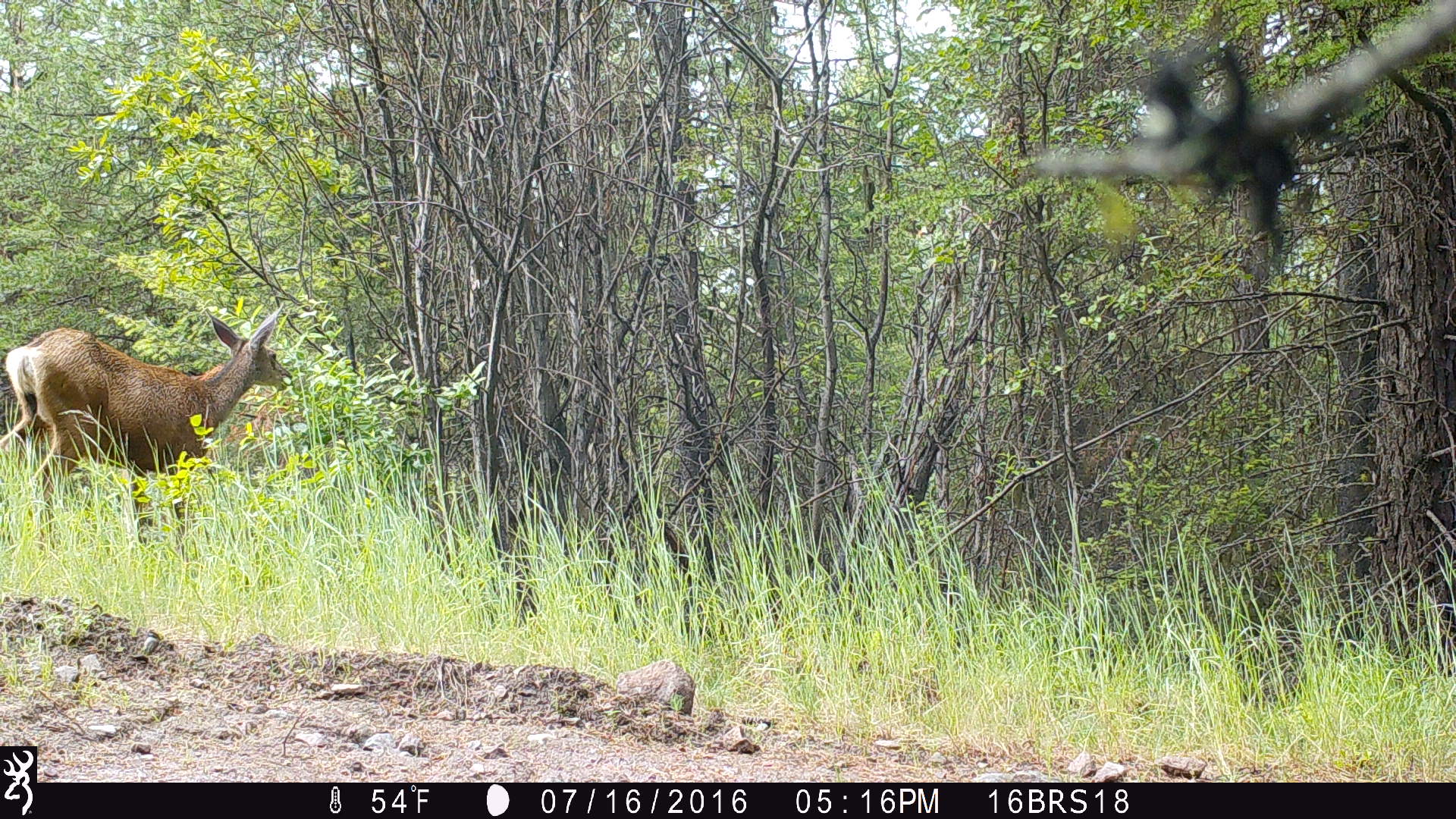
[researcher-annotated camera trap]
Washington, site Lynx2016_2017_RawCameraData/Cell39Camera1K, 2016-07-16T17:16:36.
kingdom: Animalia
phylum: Chordata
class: Mammalia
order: Artiodactyla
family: Cervidae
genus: Odocoileus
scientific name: Odocoileus hemionus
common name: mule deer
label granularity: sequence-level